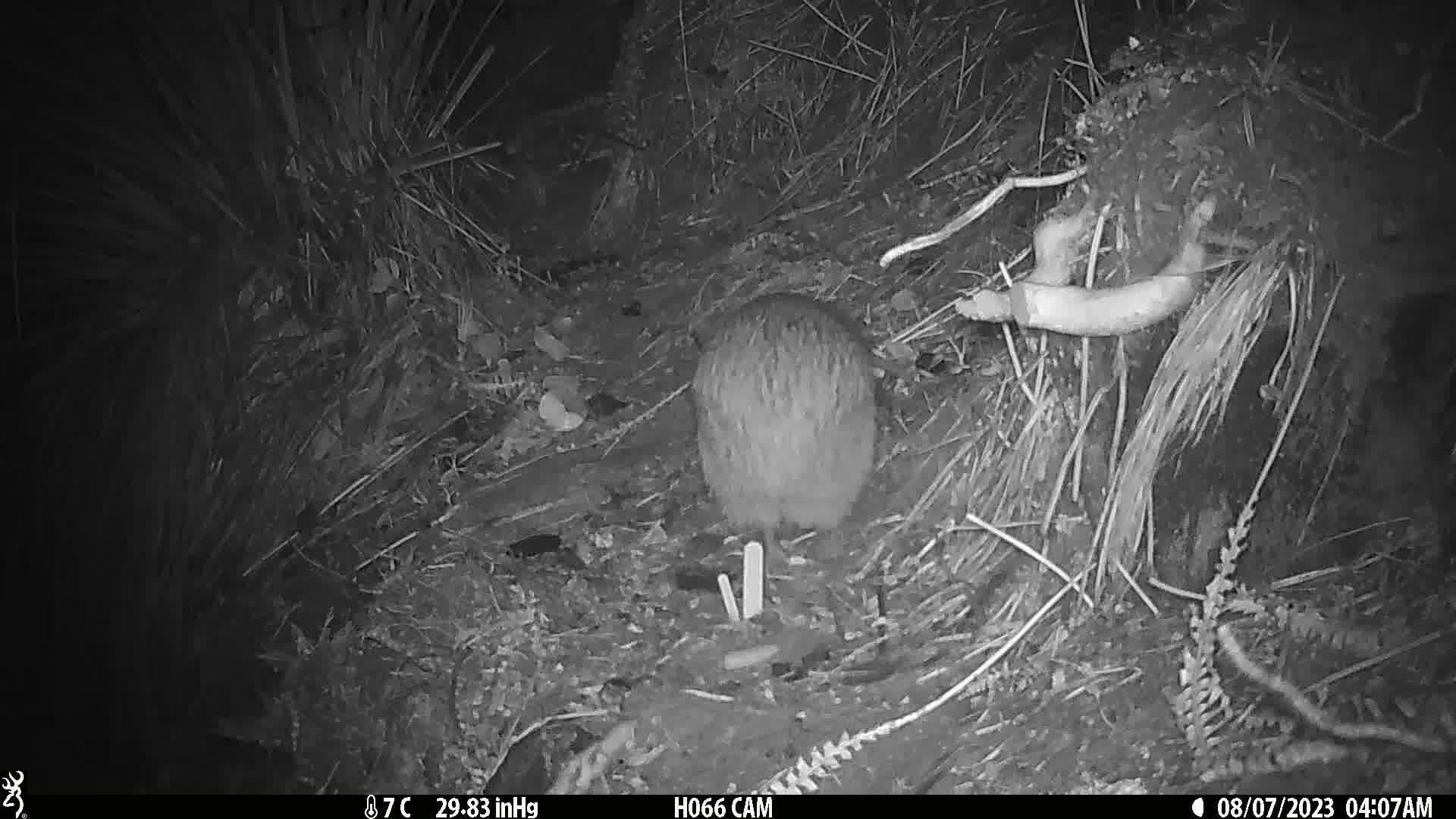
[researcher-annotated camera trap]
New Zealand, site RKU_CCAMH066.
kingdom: Animalia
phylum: Chordata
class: Aves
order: Apterygiformes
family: Apterygidae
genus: Apteryx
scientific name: Apteryx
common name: kiwi